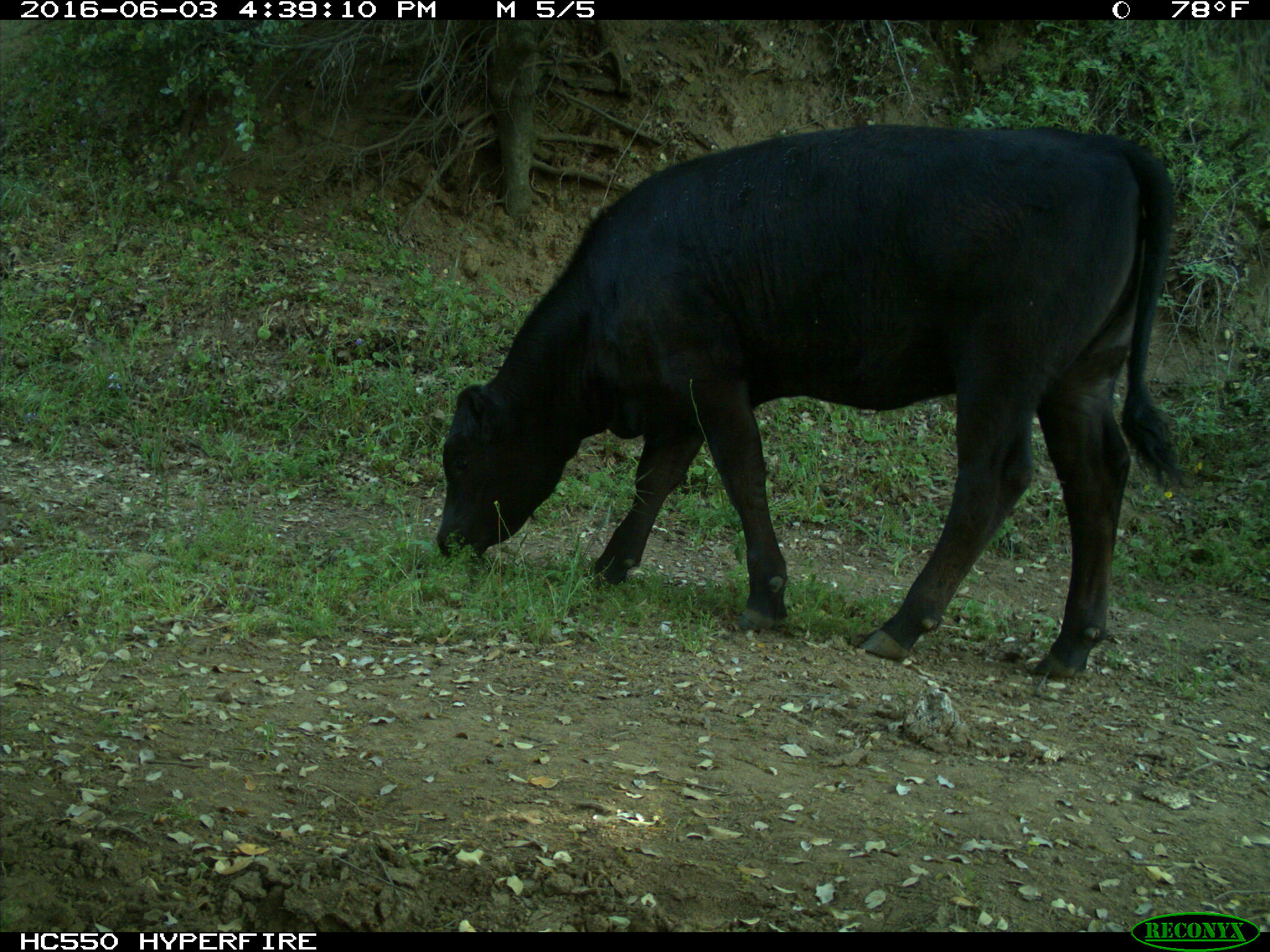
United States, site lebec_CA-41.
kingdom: Animalia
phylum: Chordata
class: Mammalia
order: Artiodactyla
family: Bovidae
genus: Bos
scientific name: Bos taurus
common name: domestic cow